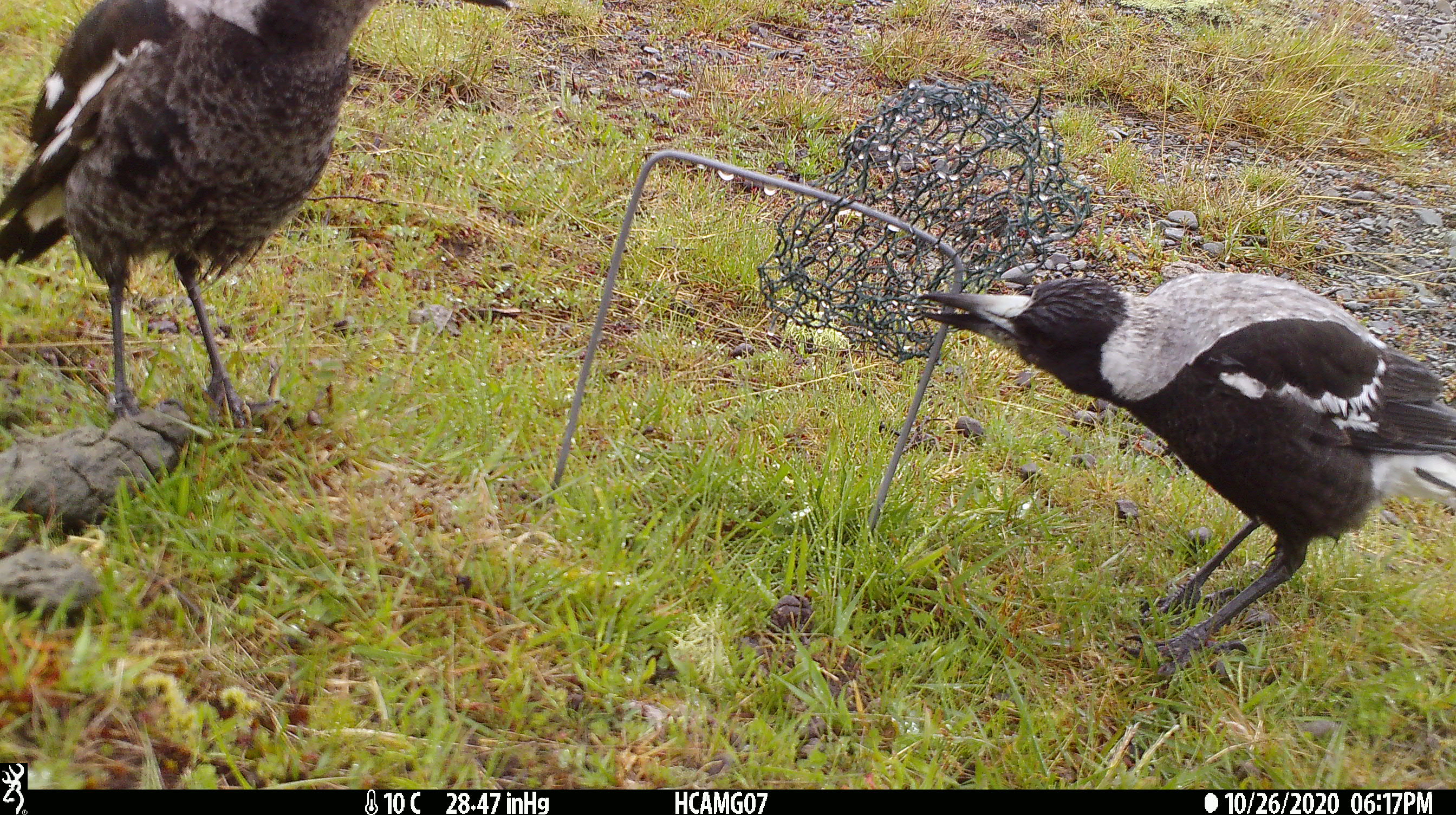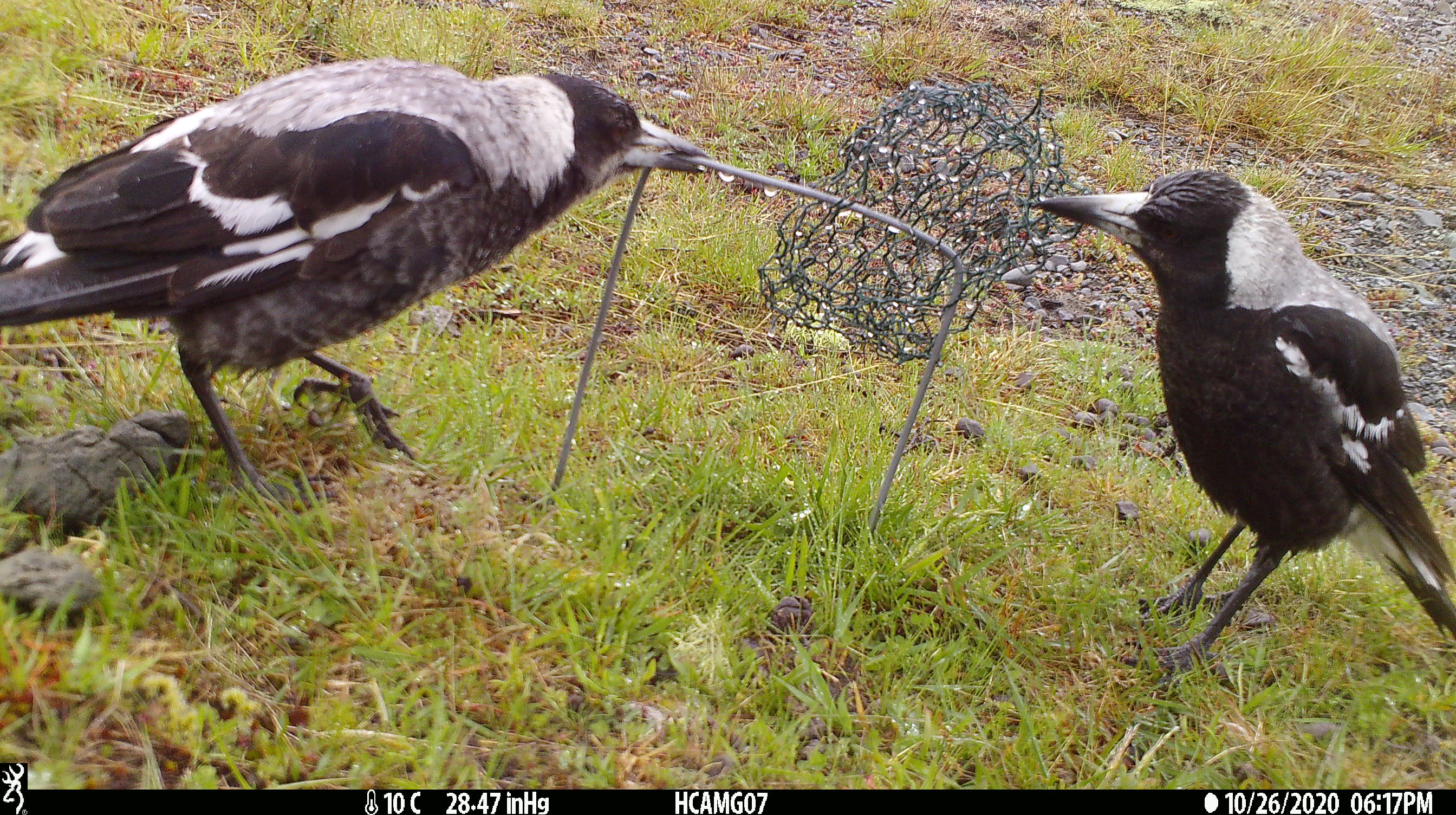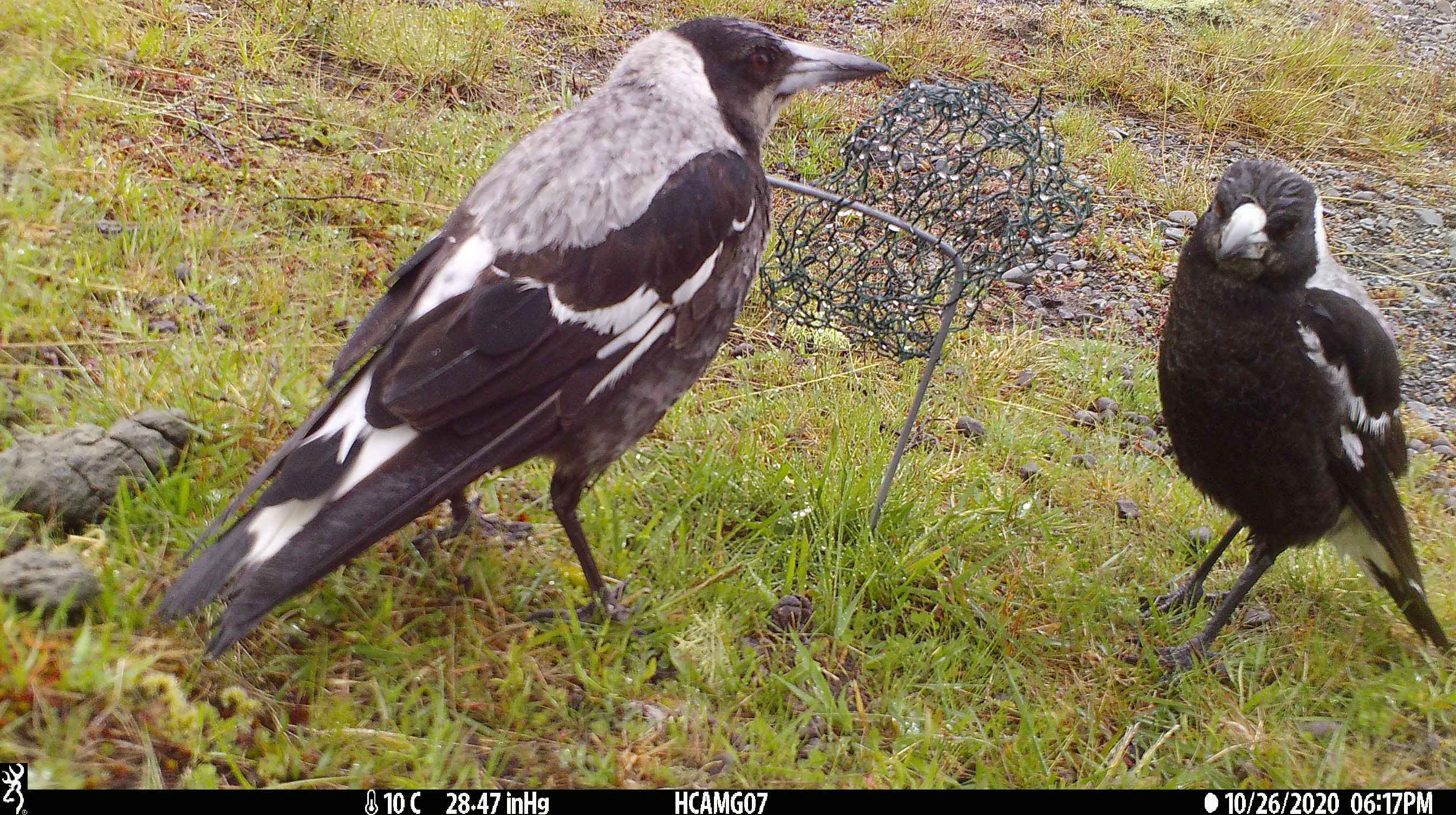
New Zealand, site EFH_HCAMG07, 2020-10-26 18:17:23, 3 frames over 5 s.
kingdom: Animalia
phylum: Chordata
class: Aves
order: Passeriformes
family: Artamidae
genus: Gymnorhina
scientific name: Gymnorhina tibicen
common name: australian magpie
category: magpie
Magpie (australian magpie) (Gymnorhina tibicen).